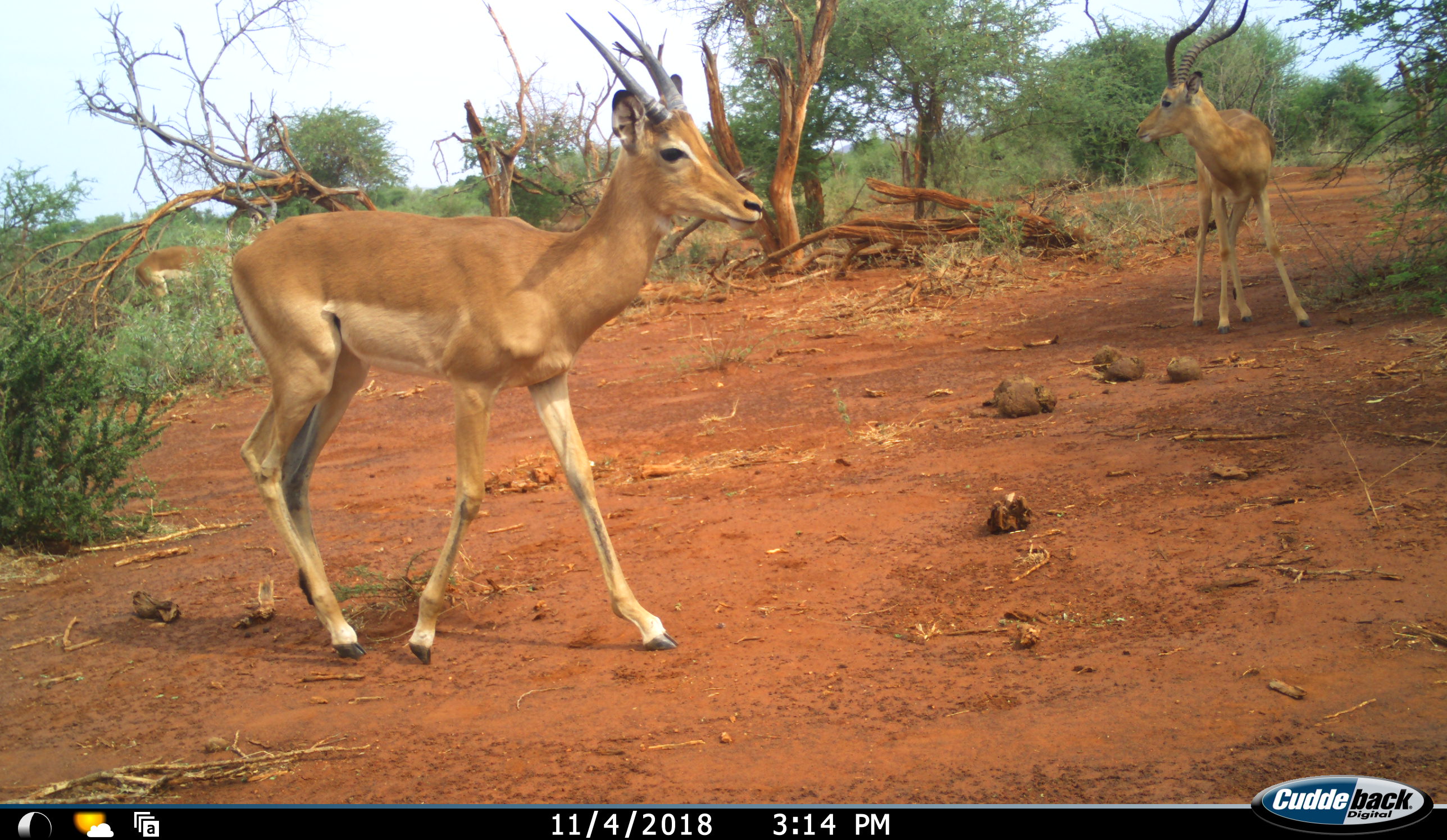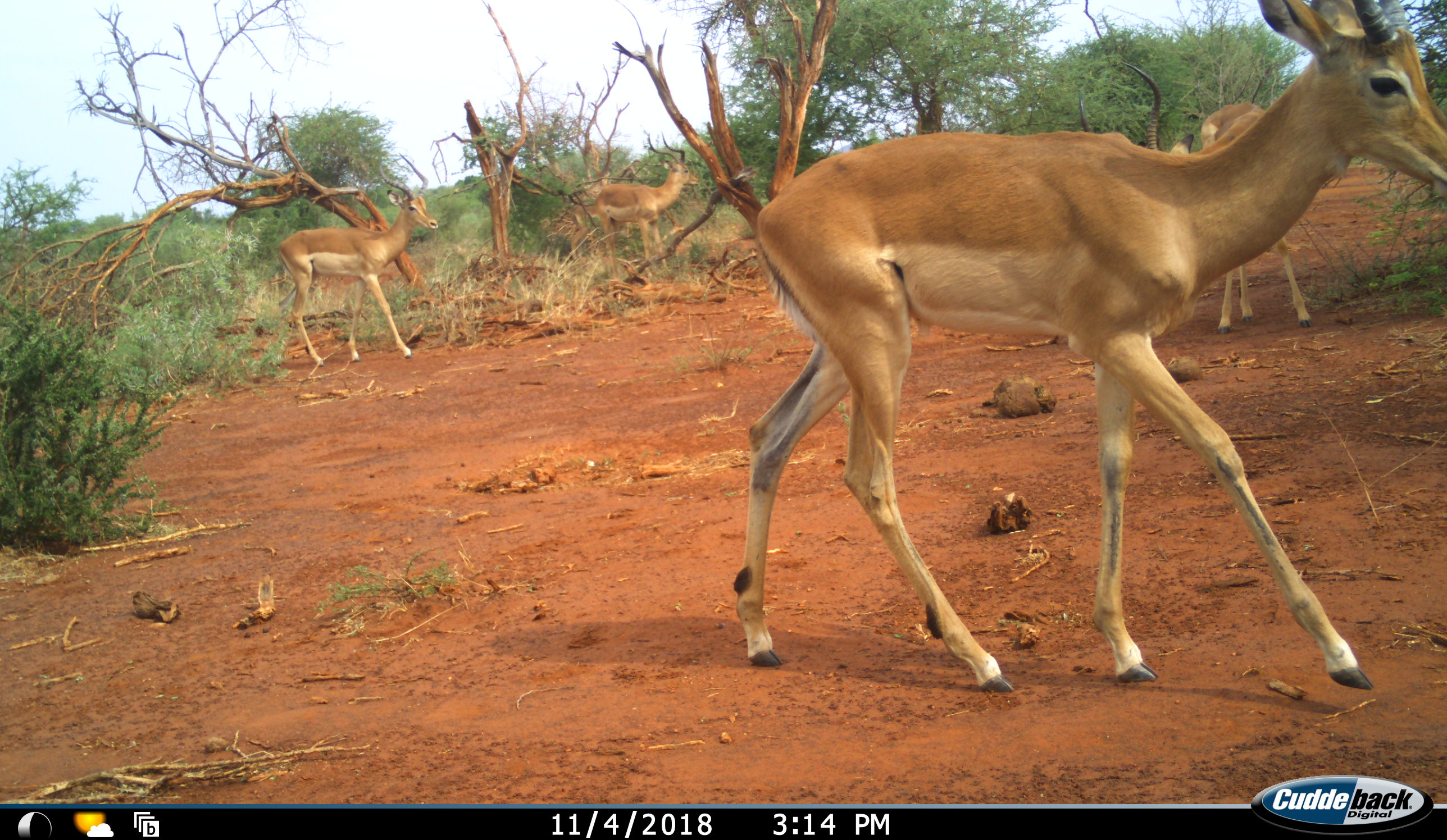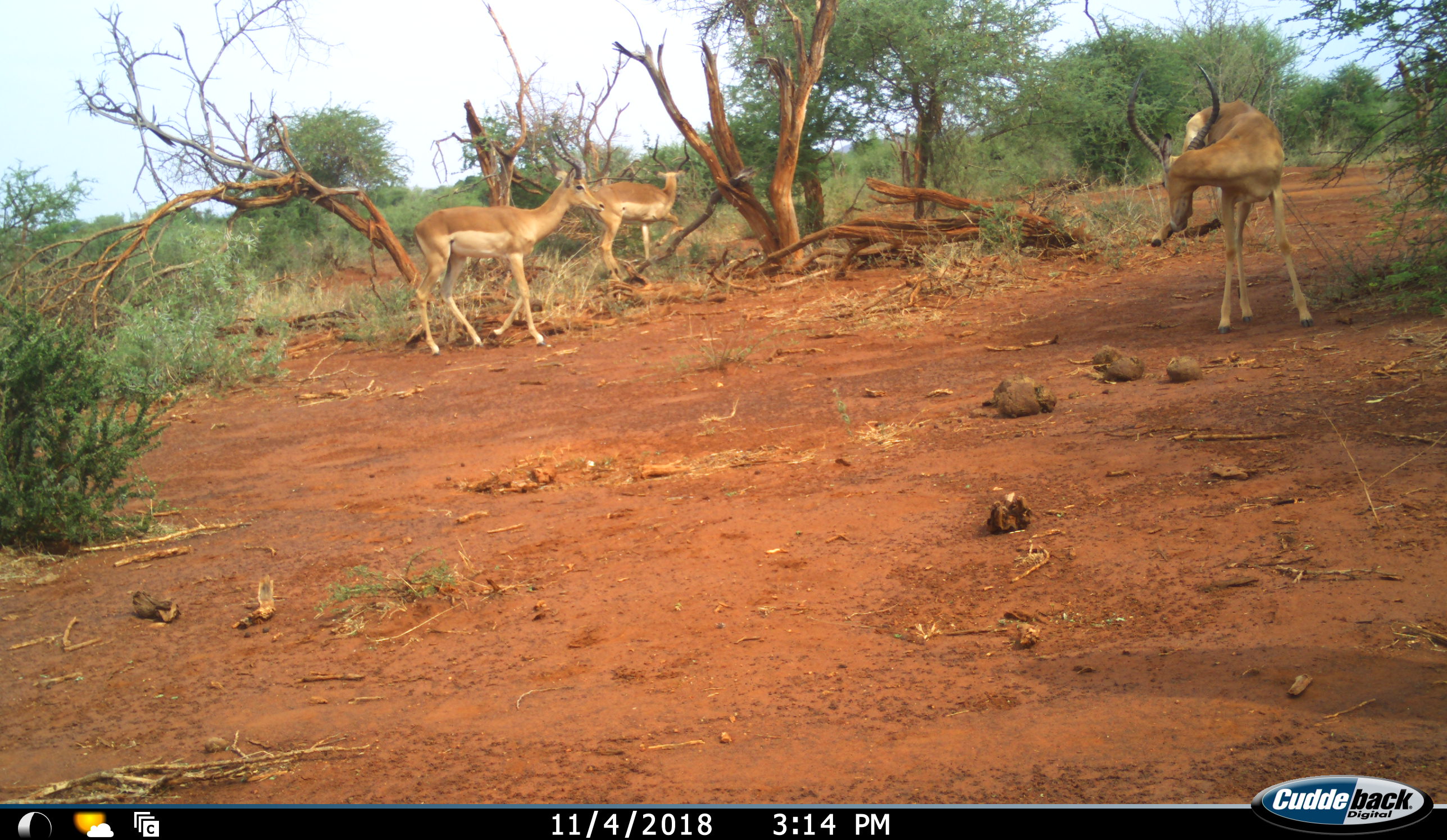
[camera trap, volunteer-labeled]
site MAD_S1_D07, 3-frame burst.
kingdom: Animalia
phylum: Chordata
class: Mammalia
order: Artiodactyla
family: Bovidae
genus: Aepyceros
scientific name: Aepyceros melampus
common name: impala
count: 4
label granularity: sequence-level